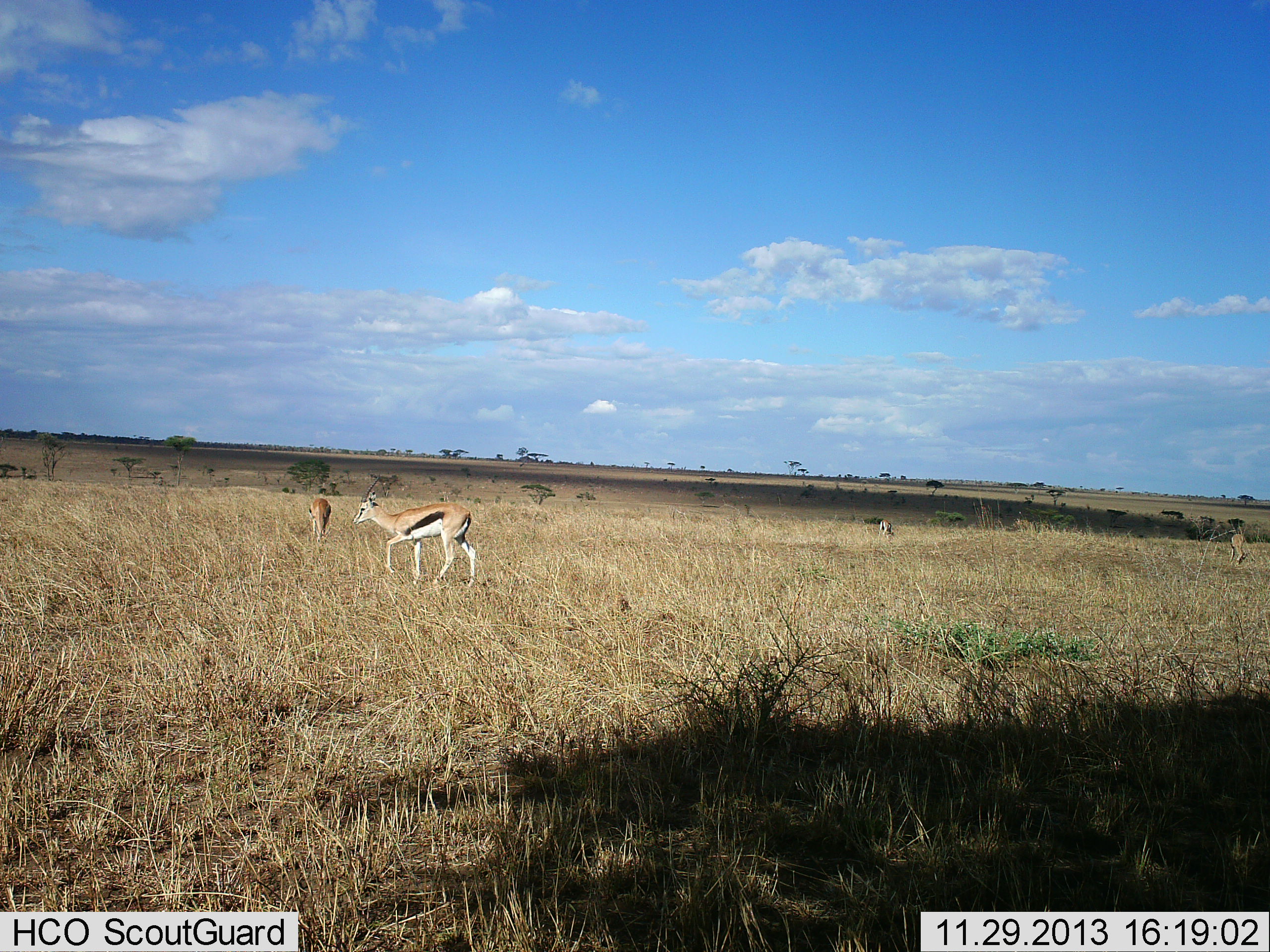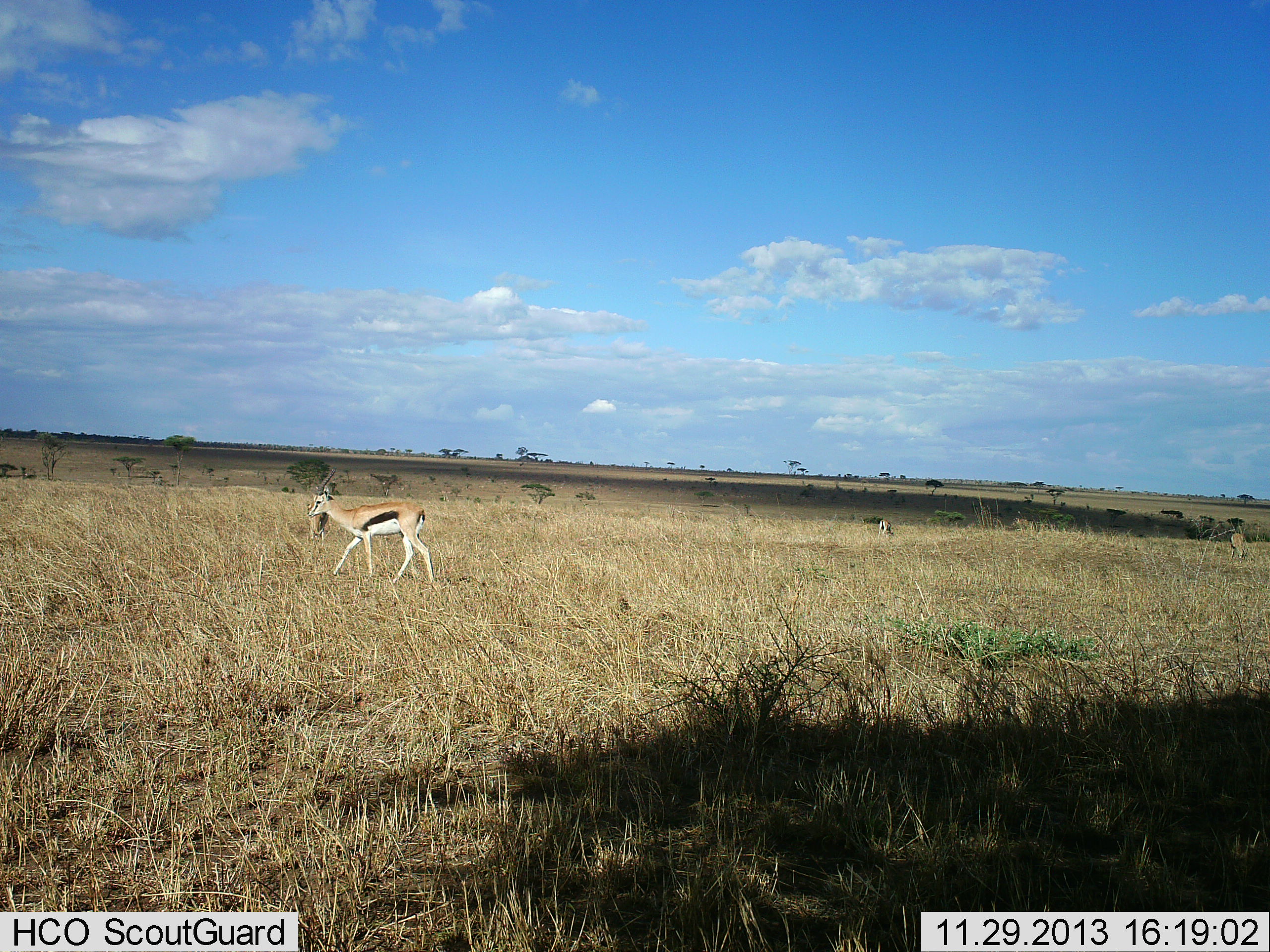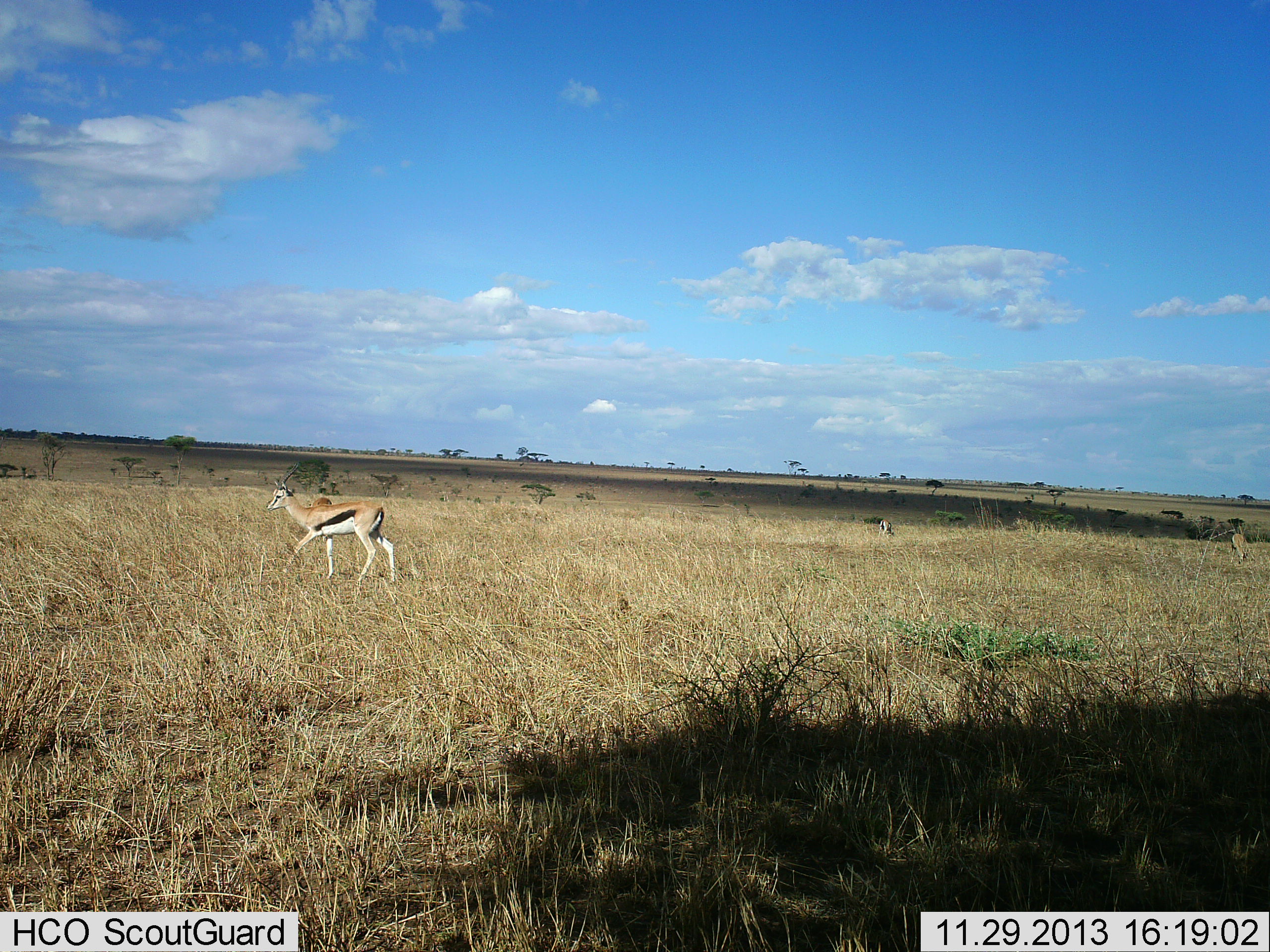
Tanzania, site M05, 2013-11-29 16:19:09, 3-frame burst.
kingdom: Animalia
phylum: Chordata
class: Mammalia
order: Artiodactyla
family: Bovidae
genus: Eudorcas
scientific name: Eudorcas thomsonii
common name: thomson's gazelle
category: gazellethomsons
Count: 3.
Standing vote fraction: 20%.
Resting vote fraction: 0%.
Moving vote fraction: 70%.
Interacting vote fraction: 0%.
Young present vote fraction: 0%.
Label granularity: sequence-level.